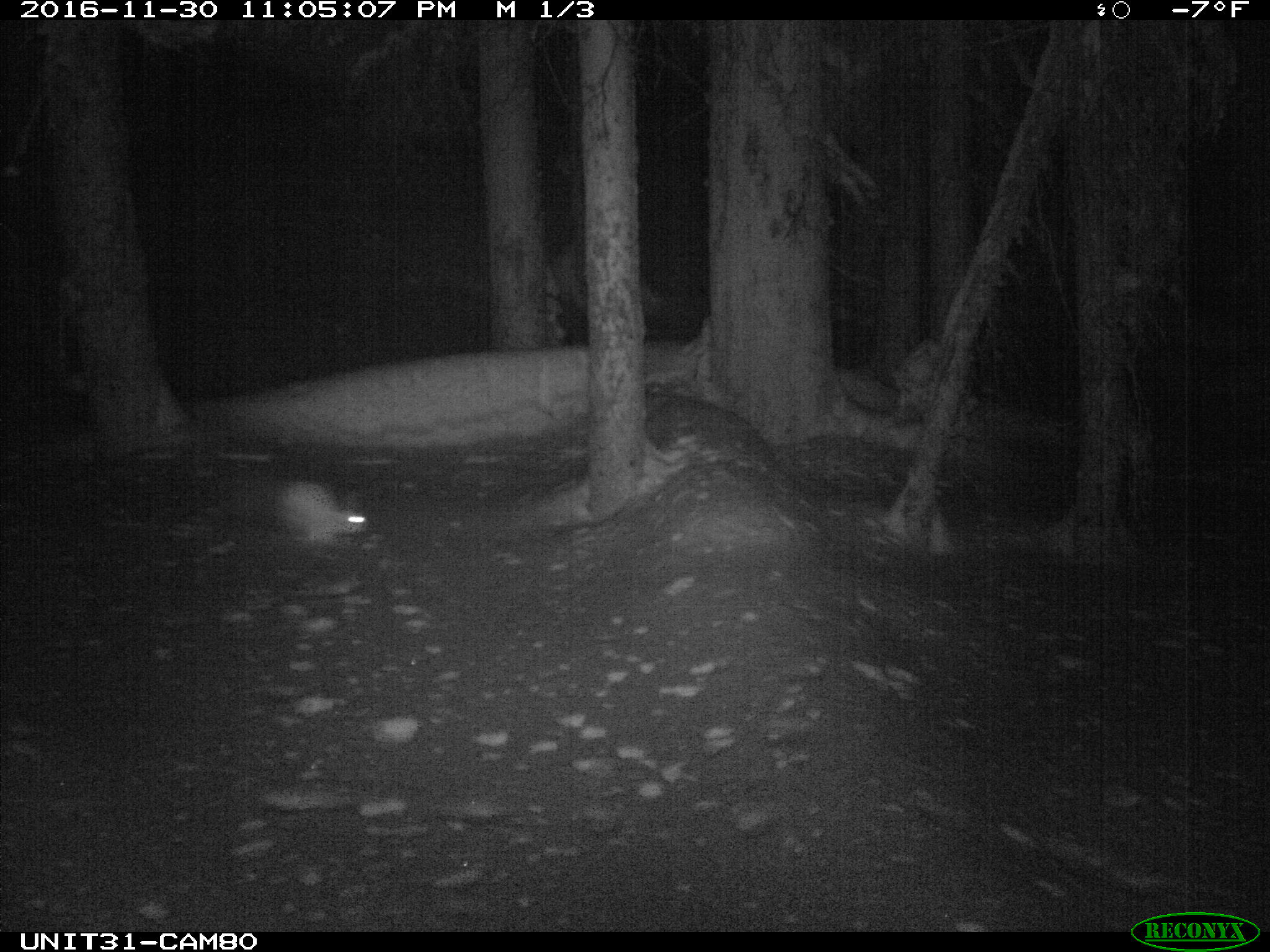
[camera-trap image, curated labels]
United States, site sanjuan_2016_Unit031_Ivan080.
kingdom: Animalia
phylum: Chordata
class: Mammalia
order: Lagomorpha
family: Leporidae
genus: Lepus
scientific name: Lepus americanus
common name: snowshoe hare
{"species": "Lepus americanus (snowshoe hare)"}